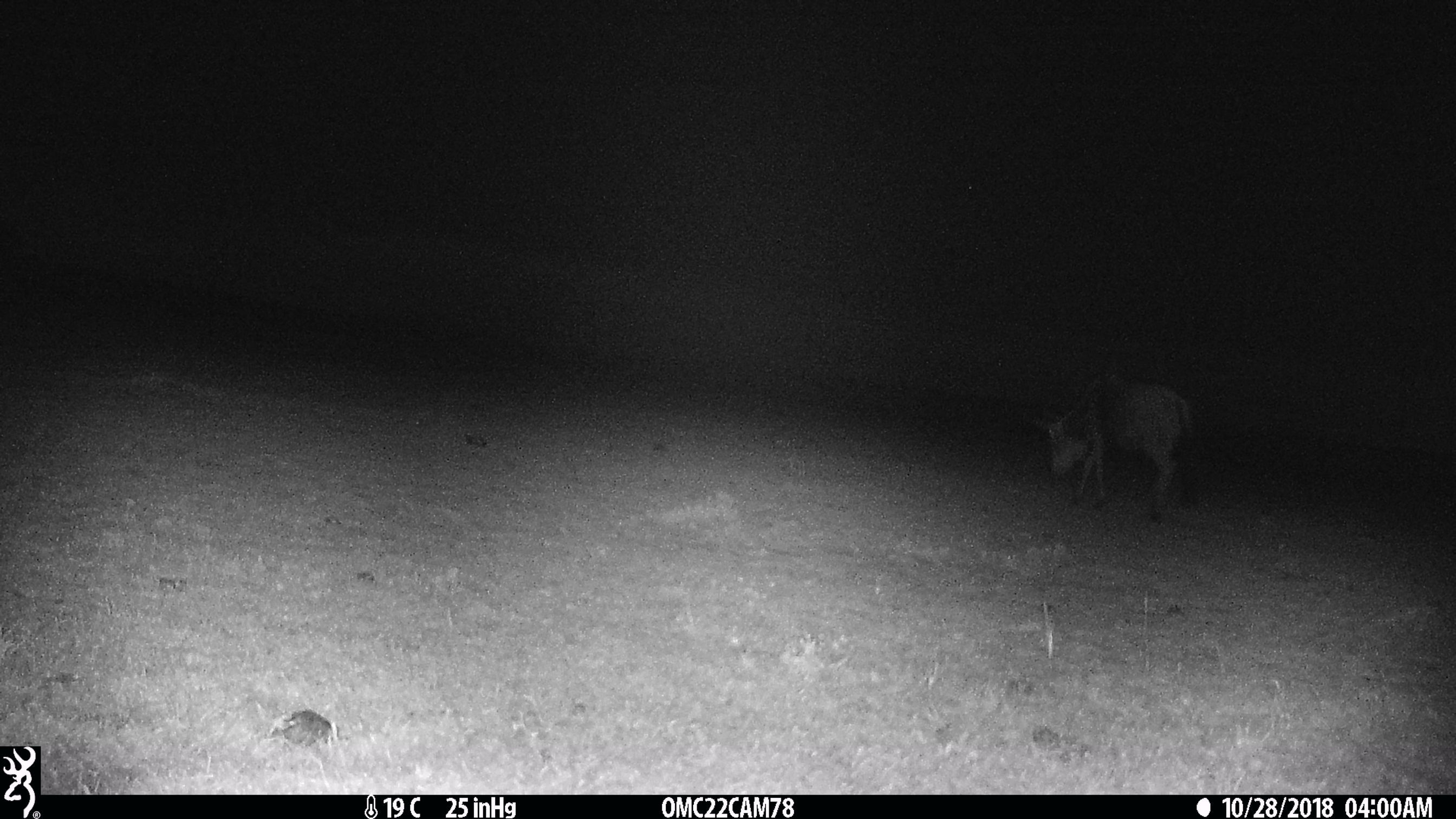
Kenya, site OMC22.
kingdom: Animalia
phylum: Chordata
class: Mammalia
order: Artiodactyla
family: Bovidae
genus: Connochaetes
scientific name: Connochaetes taurinus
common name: blue wildebeest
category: wildebeest